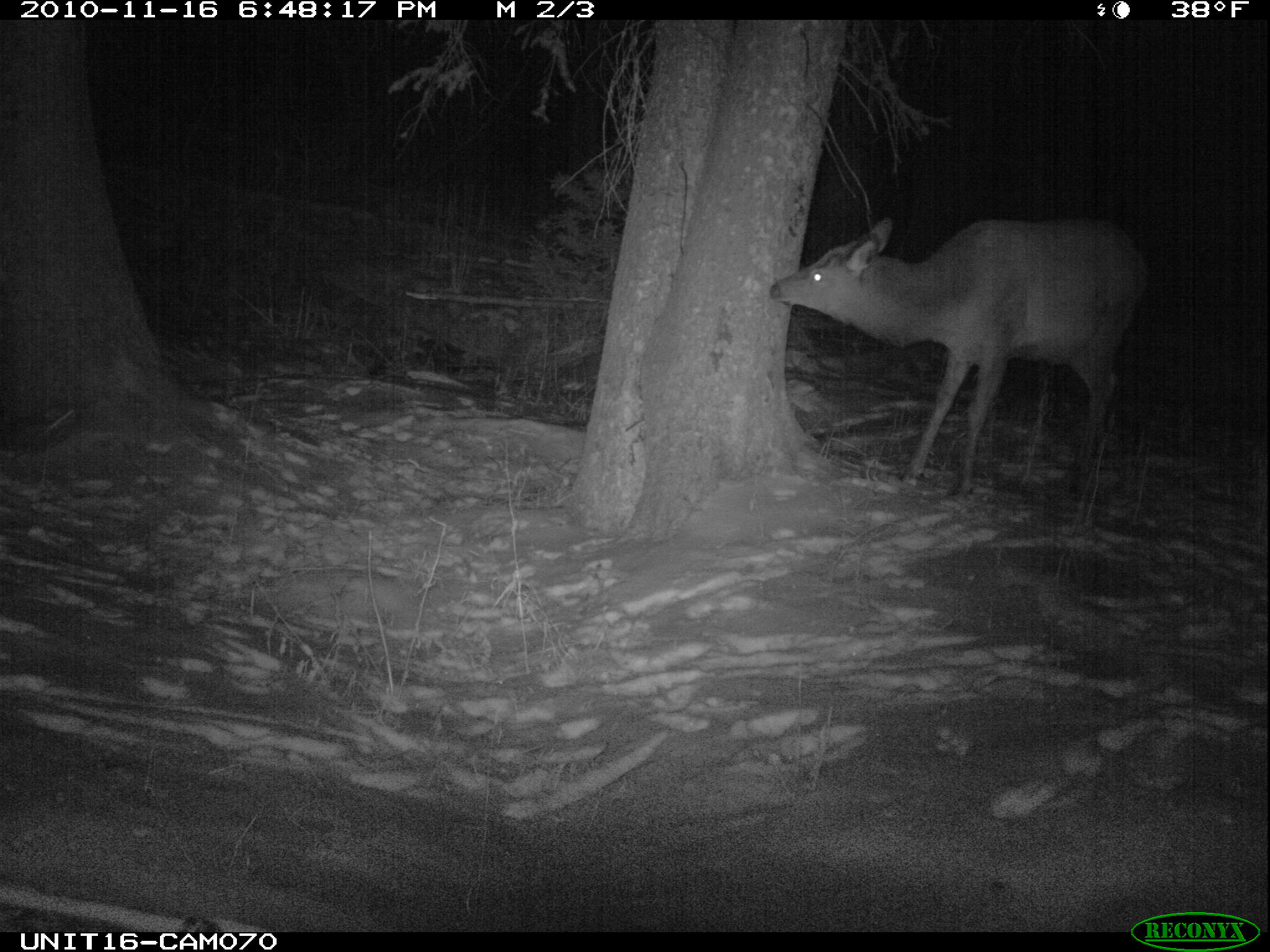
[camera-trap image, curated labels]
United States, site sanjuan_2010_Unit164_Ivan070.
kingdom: Animalia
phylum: Chordata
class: Mammalia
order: Artiodactyla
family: Cervidae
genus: Cervus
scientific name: Cervus elaphus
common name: red deer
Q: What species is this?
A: Cervus elaphus (red deer).